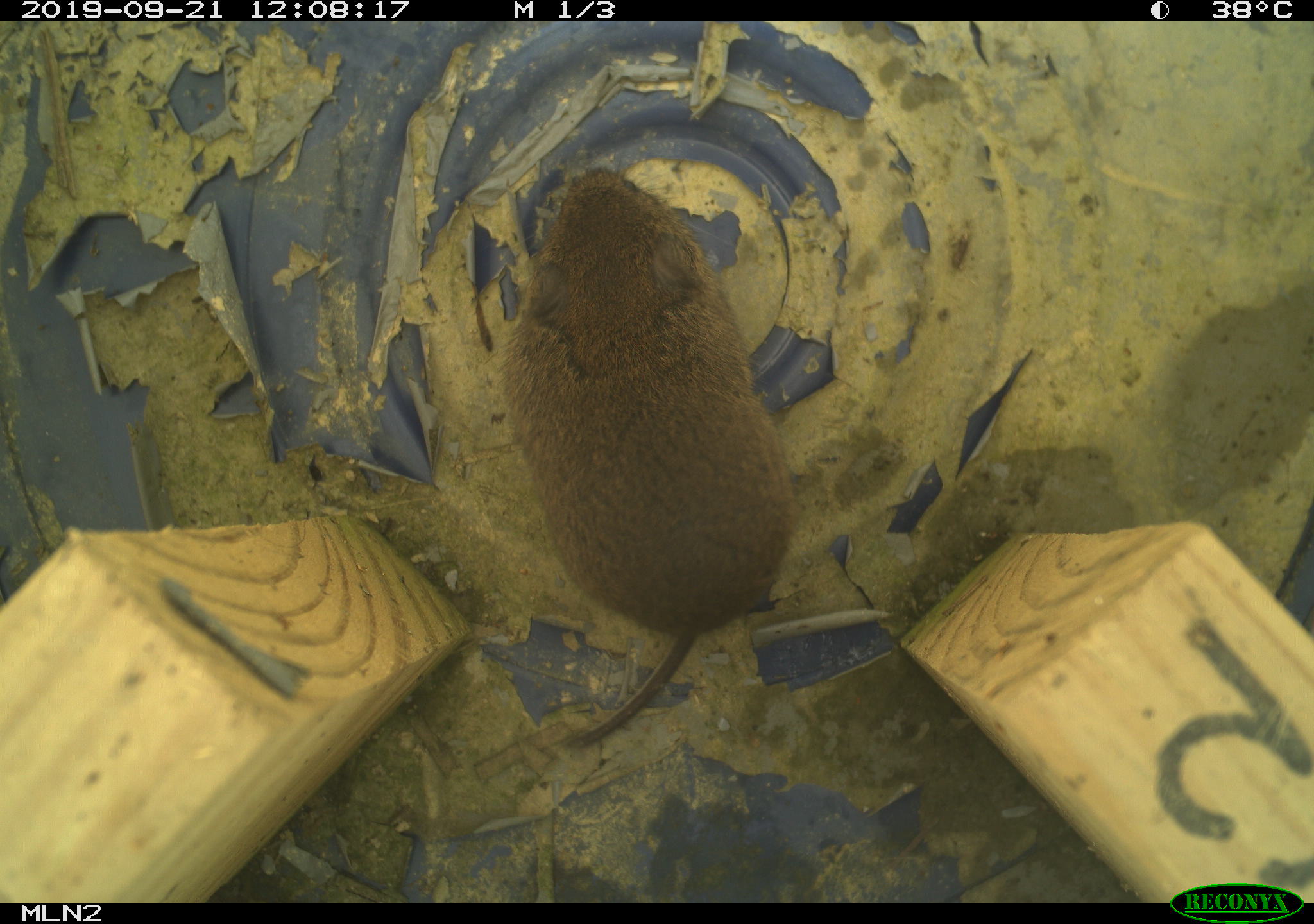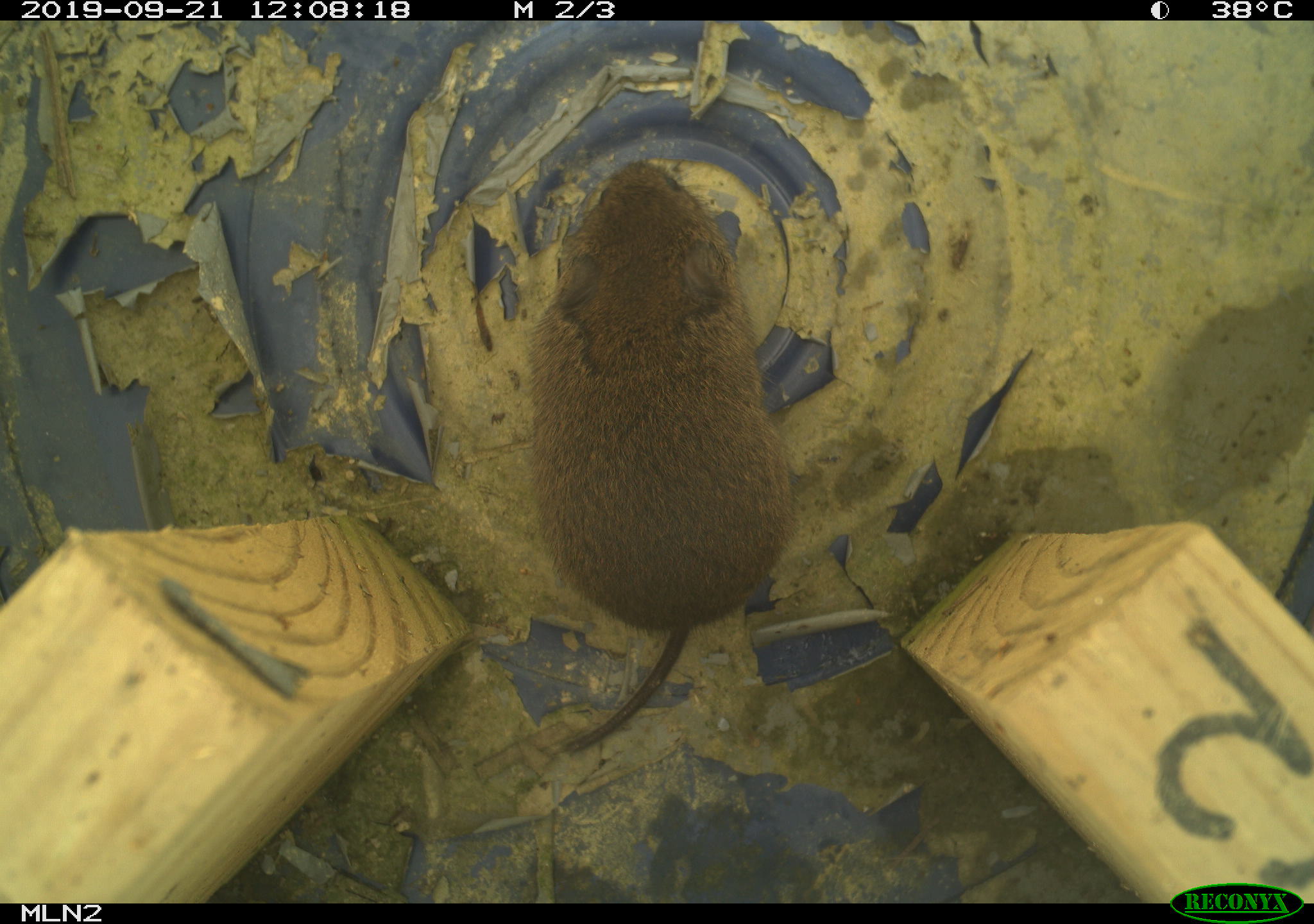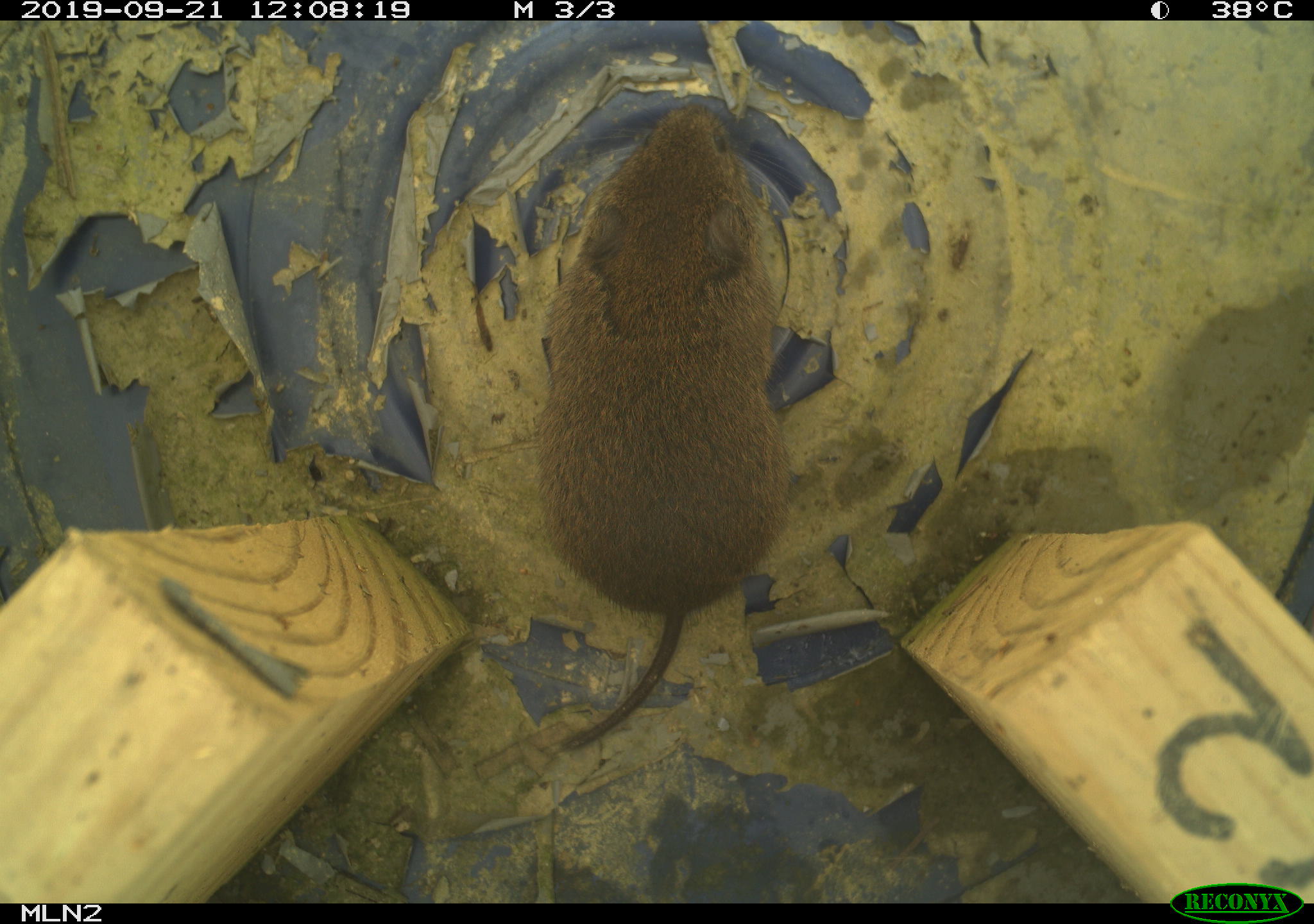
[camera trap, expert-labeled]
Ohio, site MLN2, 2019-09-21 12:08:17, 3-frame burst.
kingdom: Animalia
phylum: Chordata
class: Mammalia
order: Rodentia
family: Cricetidae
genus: Microtus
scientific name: Microtus pennsylvanicus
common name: meadow vole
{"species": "meadow vole (Microtus pennsylvanicus)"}